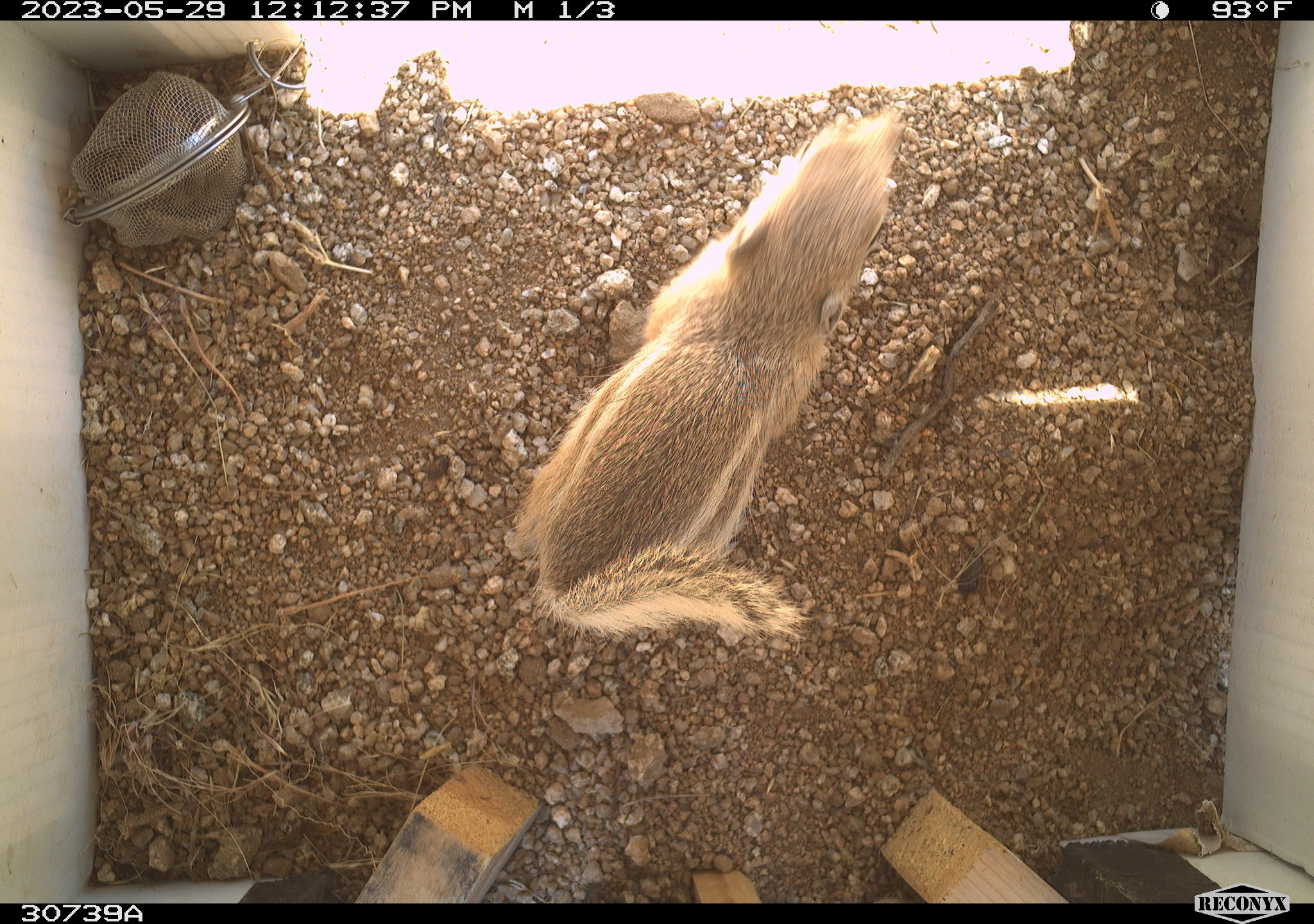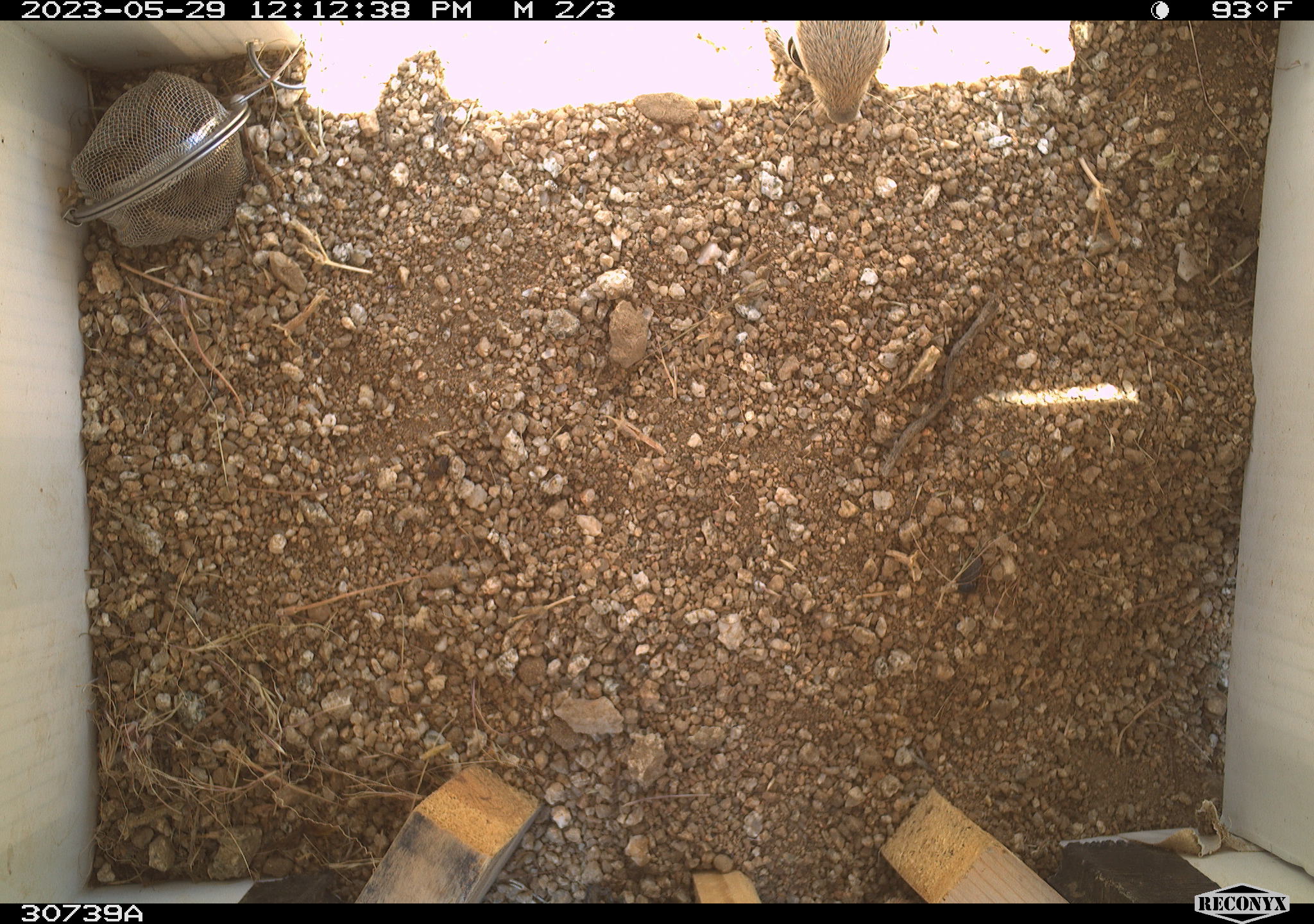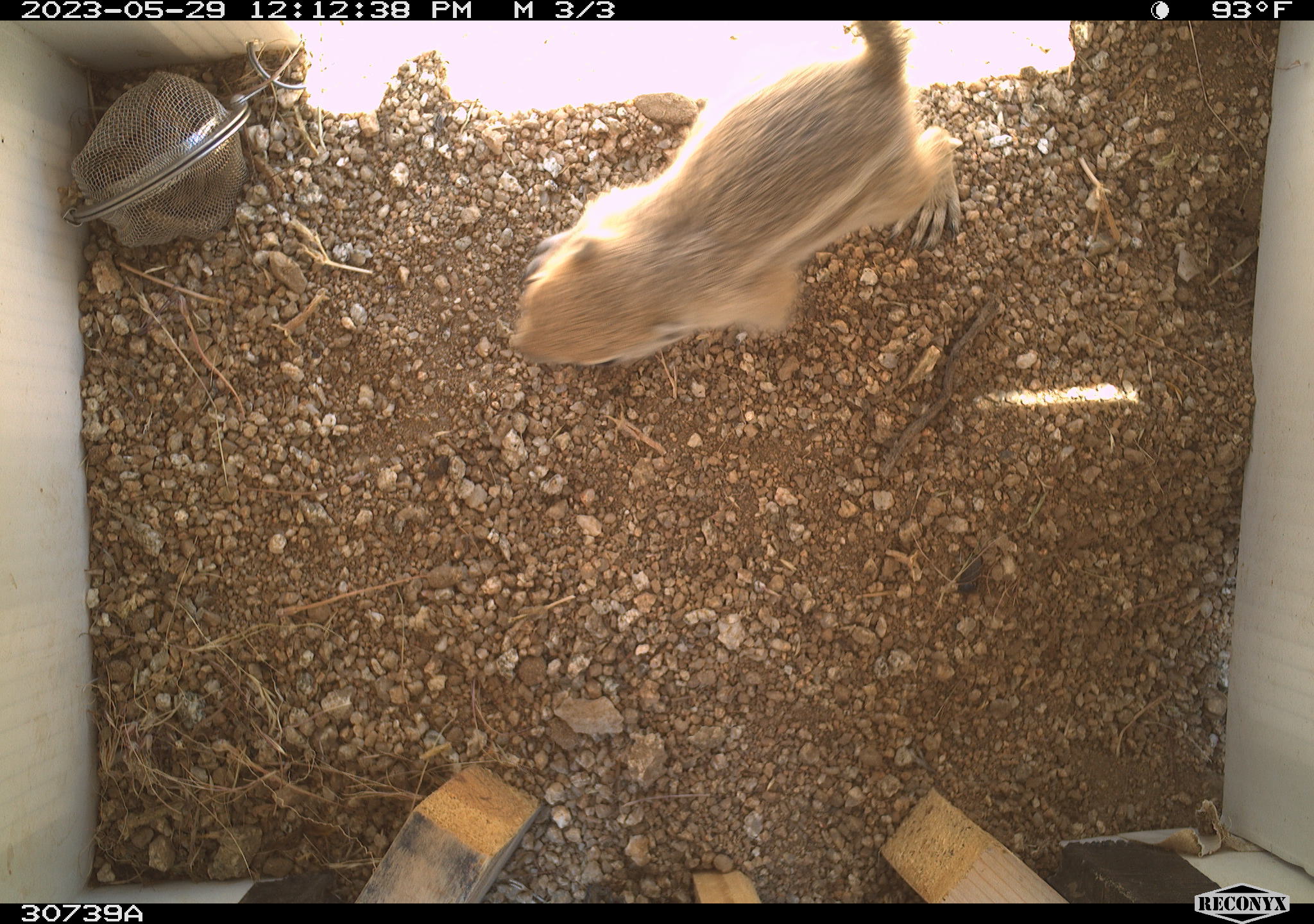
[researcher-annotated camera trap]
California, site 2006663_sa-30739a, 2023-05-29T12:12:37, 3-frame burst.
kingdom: Animalia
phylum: Chordata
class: Mammalia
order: Rodentia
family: Sciuridae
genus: Ammospermophilus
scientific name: Ammospermophilus leucurus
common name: white-tailed antelope squirrel